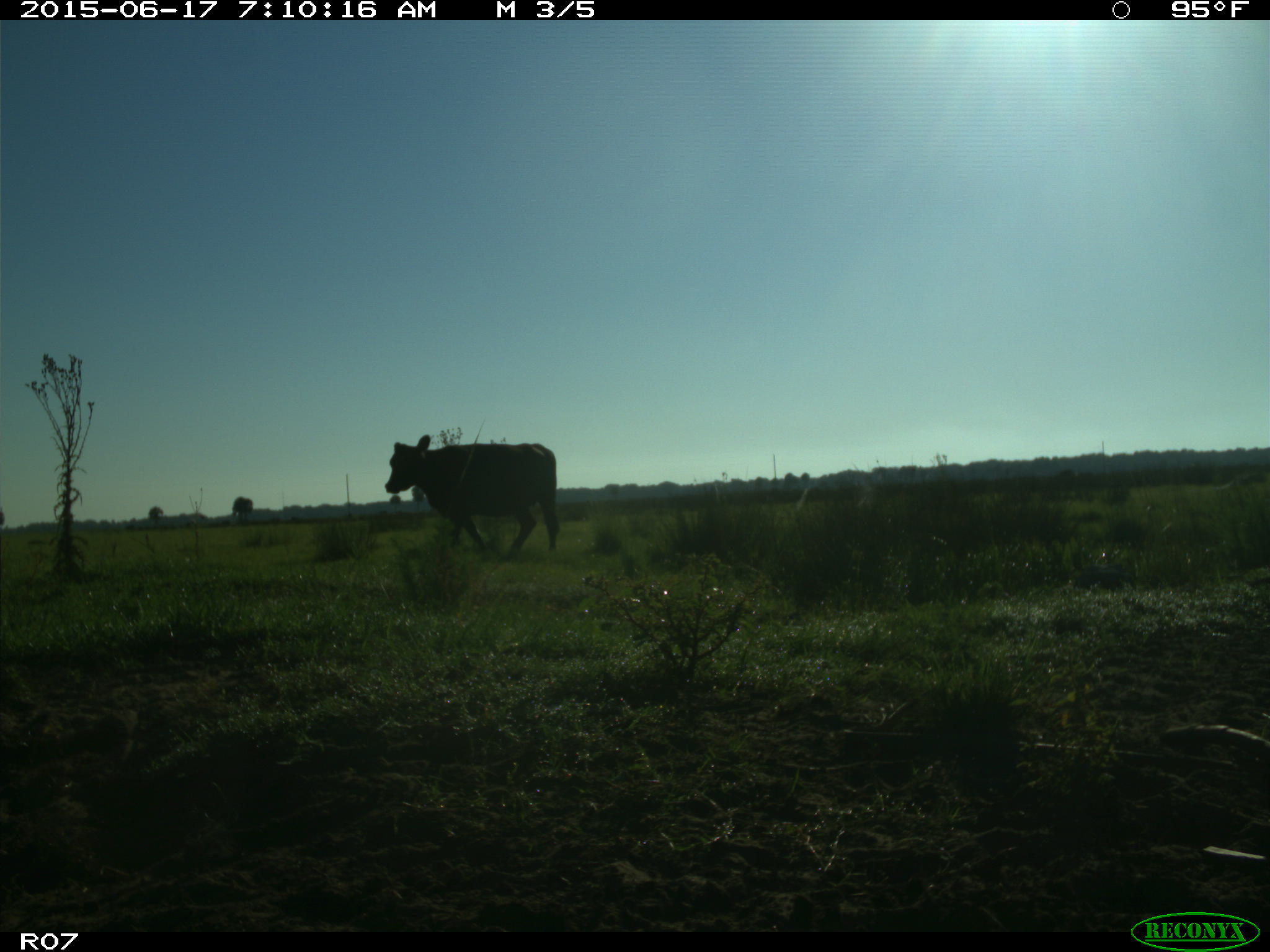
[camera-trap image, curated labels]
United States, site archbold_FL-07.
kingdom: Animalia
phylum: Chordata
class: Mammalia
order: Artiodactyla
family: Bovidae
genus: Bos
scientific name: Bos taurus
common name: domestic cow